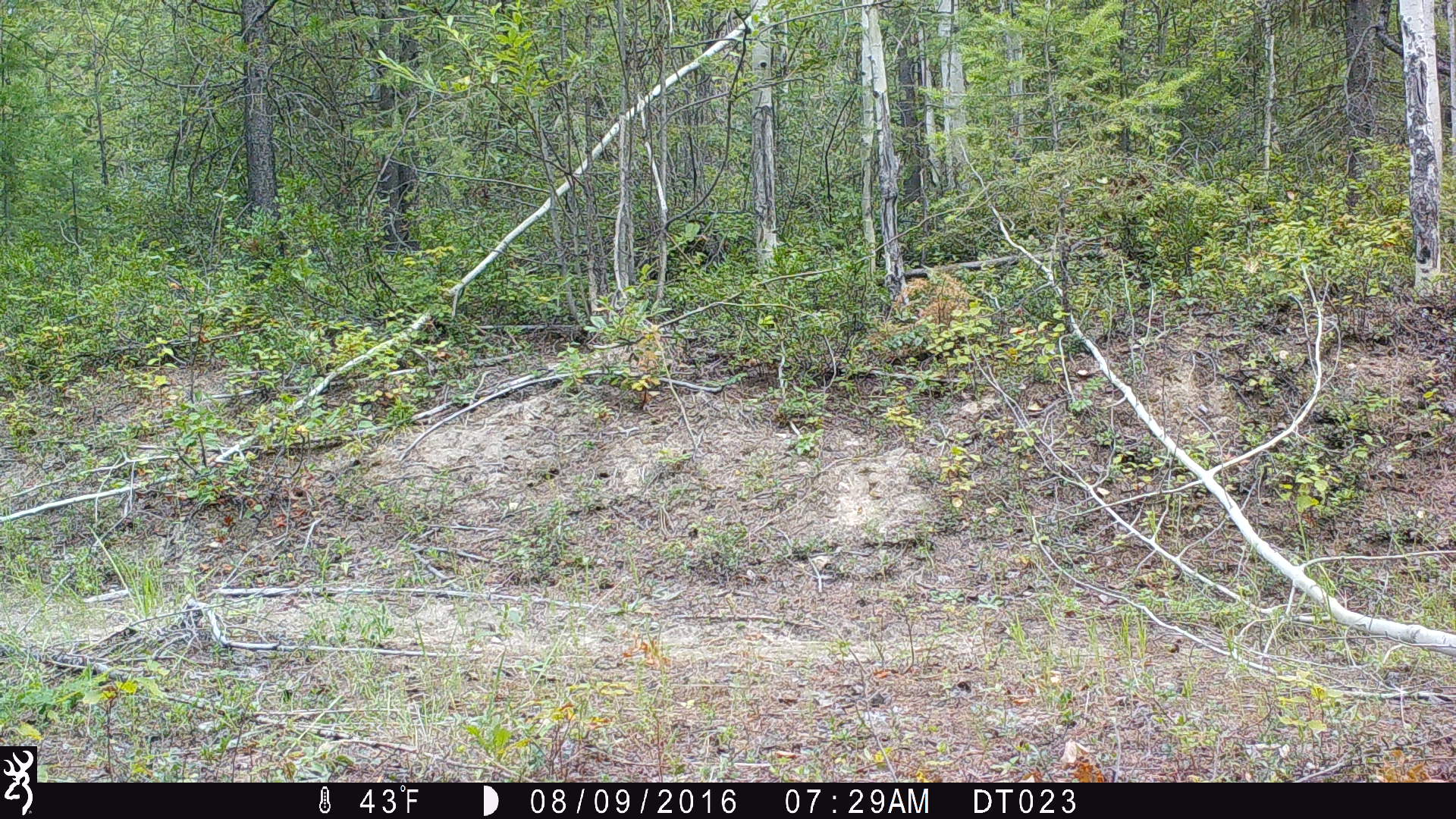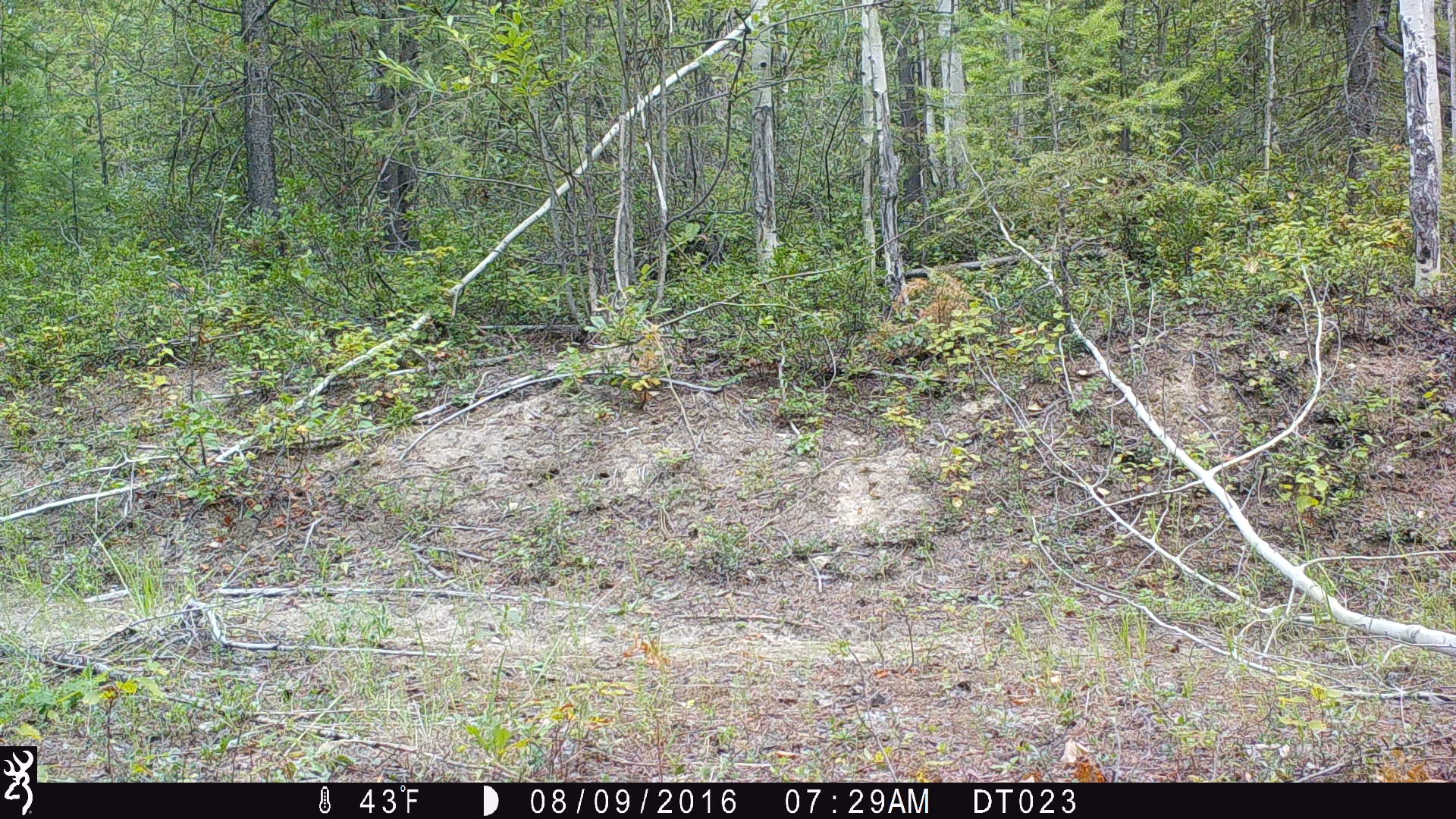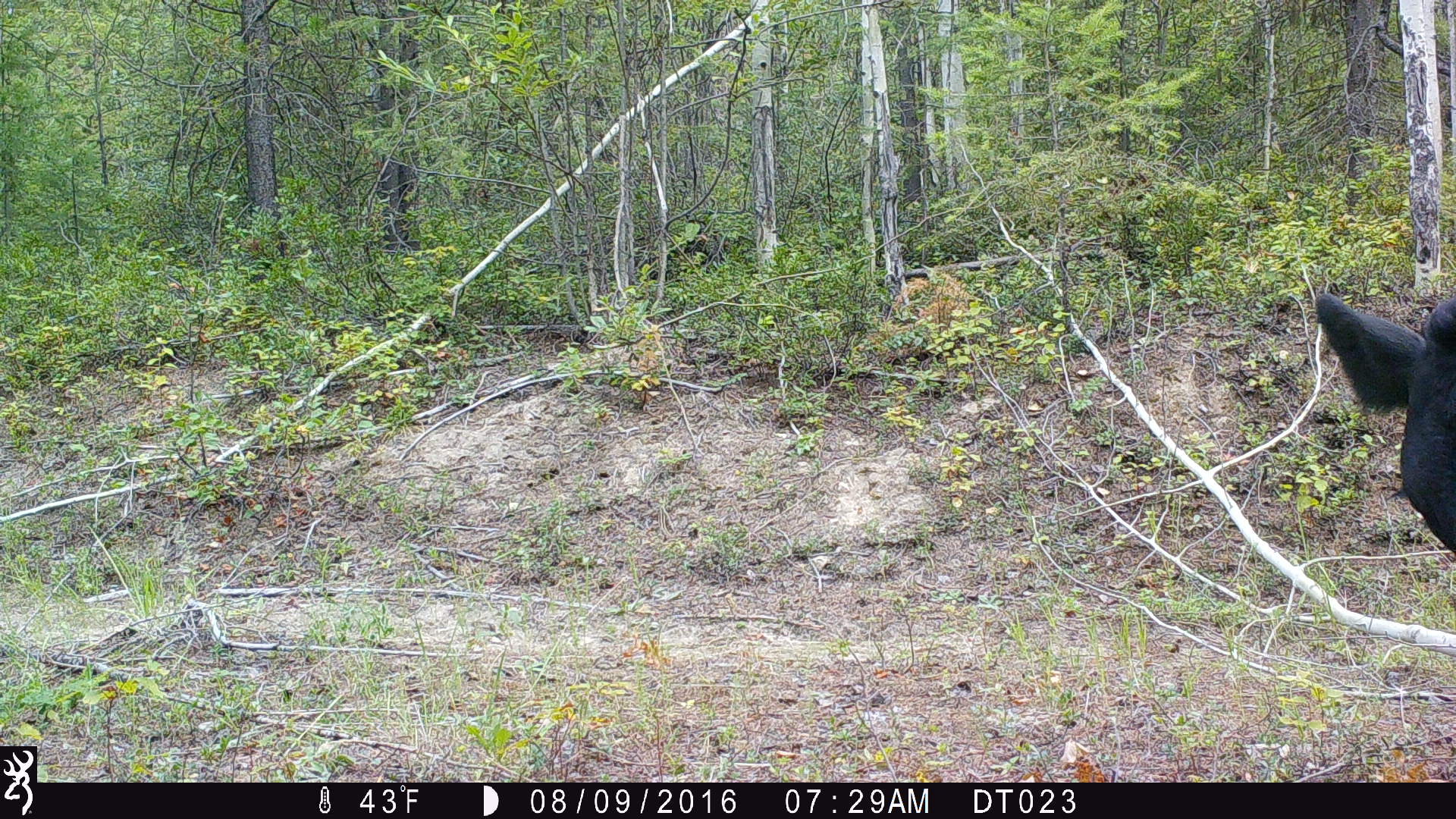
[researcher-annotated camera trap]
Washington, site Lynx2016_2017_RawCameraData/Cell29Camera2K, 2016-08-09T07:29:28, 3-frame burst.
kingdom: Animalia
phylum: Chordata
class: Mammalia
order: Artiodactyla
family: Bovidae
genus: Bos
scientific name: Bos taurus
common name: domestic cattle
Domestic cattle (Bos taurus). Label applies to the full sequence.